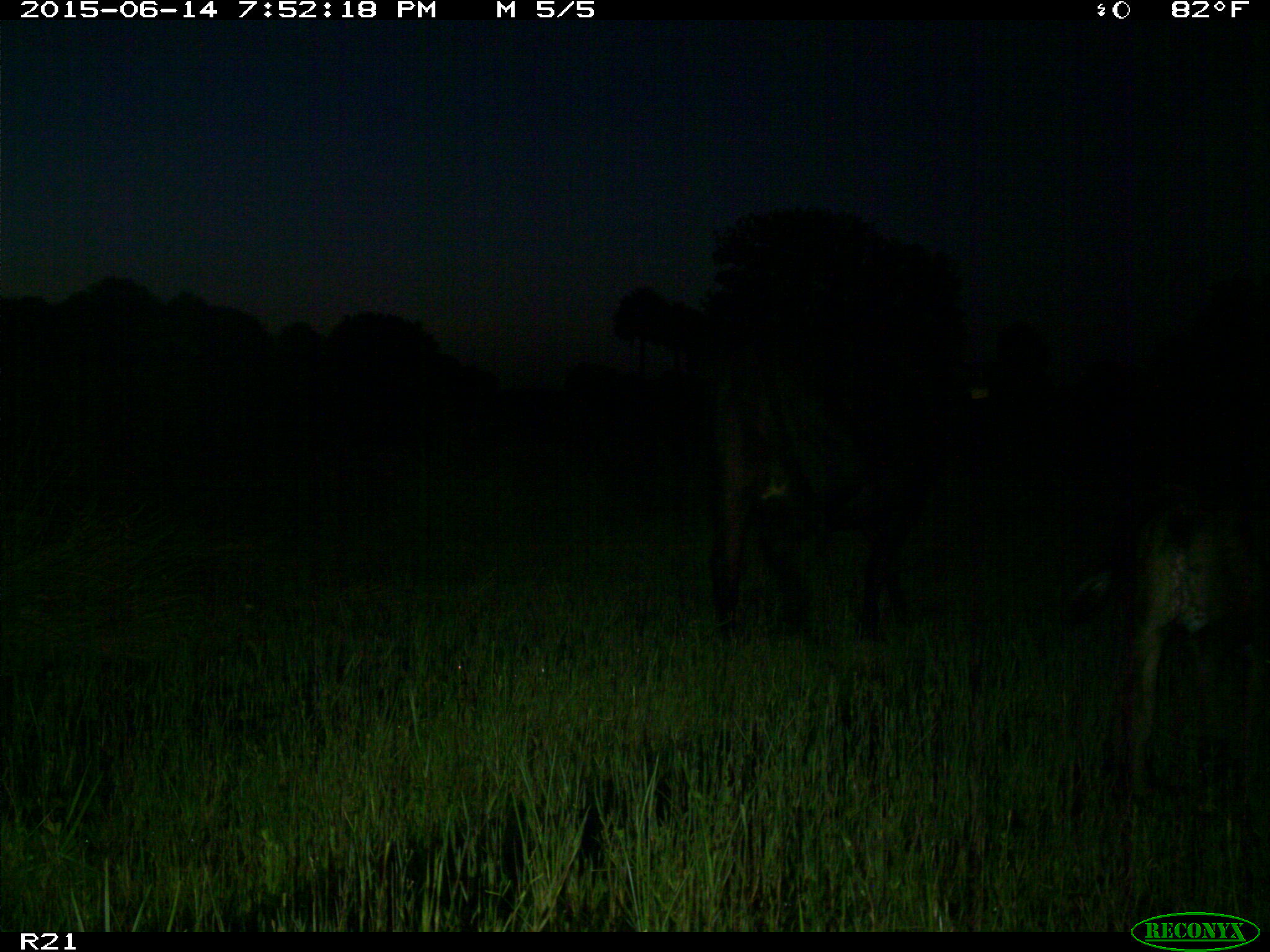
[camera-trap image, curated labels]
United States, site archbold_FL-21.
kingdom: Animalia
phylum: Chordata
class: Mammalia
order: Artiodactyla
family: Bovidae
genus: Bos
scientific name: Bos taurus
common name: domestic cow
Bos taurus (domestic cow).